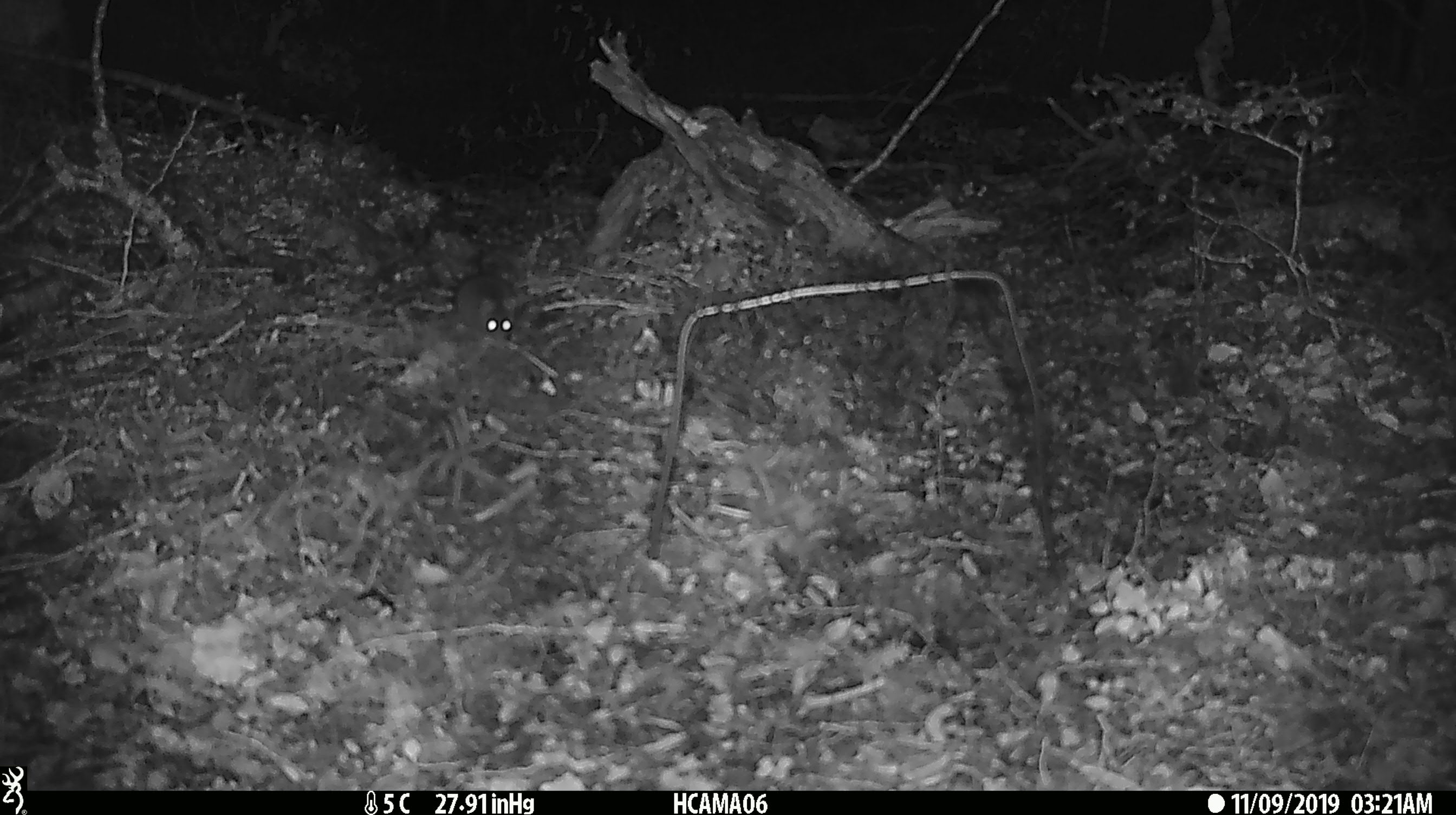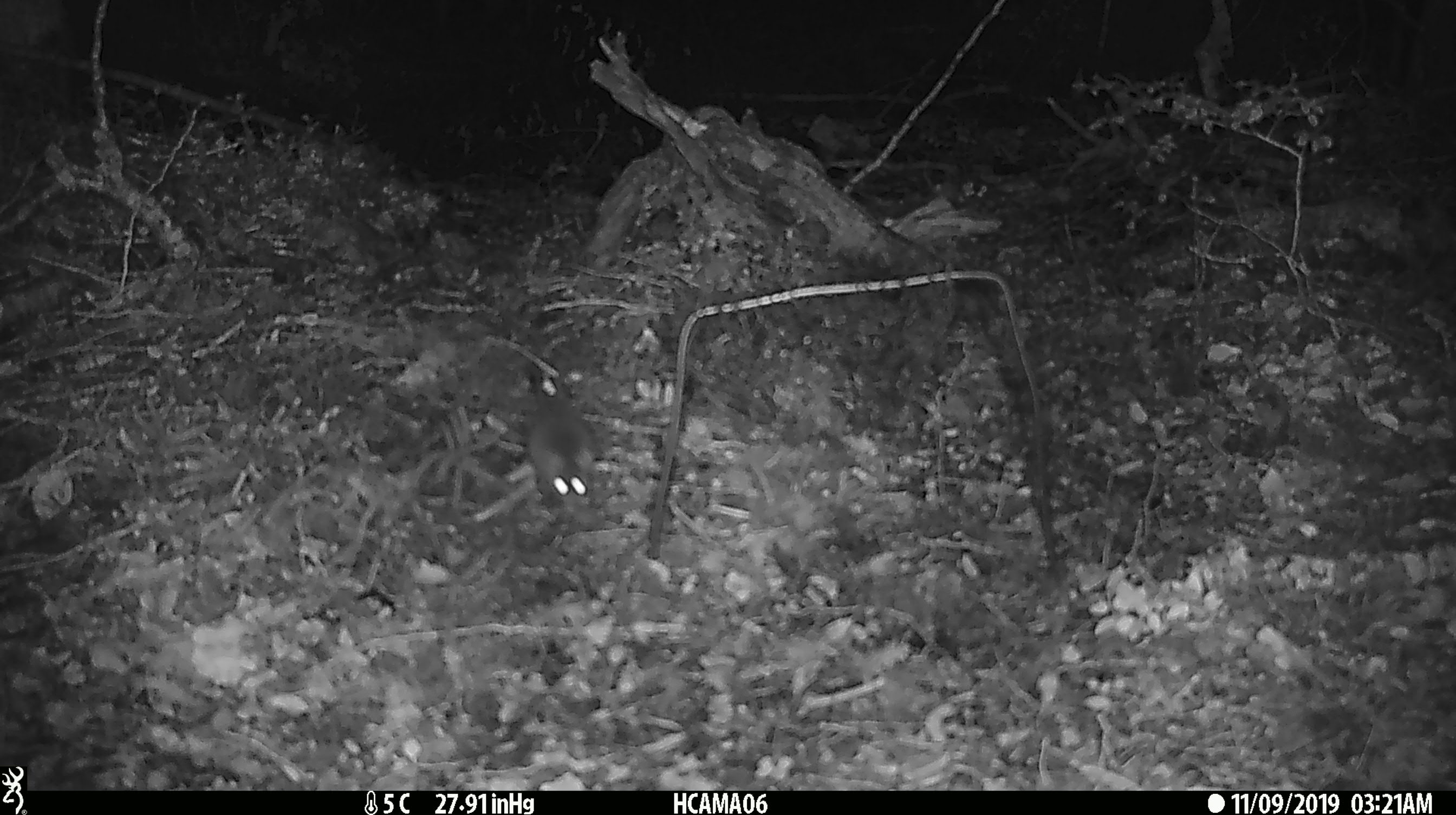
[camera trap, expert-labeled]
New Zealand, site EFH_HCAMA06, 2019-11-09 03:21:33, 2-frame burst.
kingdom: Animalia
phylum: Chordata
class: Mammalia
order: Rodentia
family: Muridae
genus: Mus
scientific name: Mus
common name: mouse